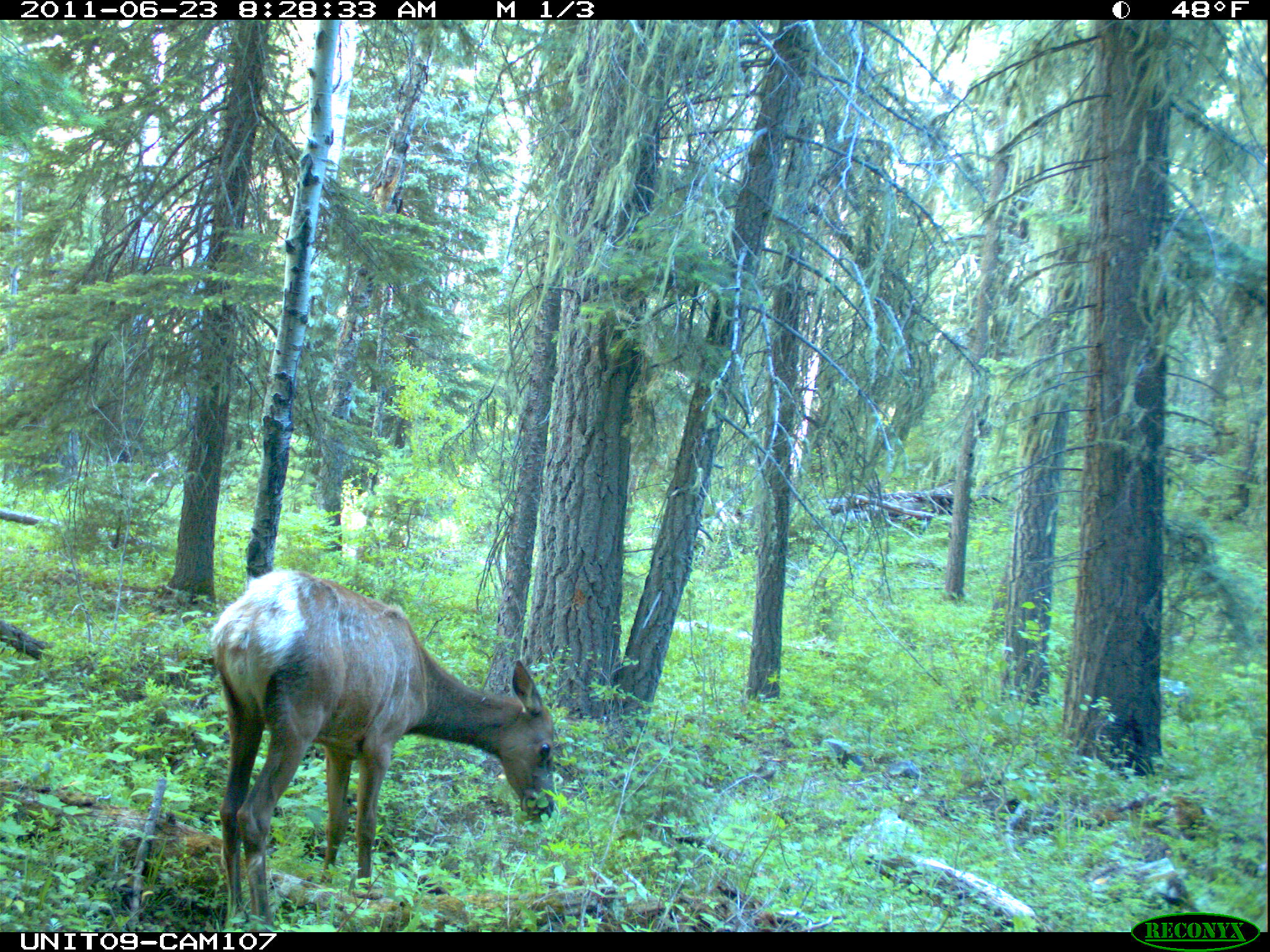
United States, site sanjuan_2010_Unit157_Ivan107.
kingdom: Animalia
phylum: Chordata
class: Mammalia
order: Artiodactyla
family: Cervidae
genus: Cervus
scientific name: Cervus elaphus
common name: red deer